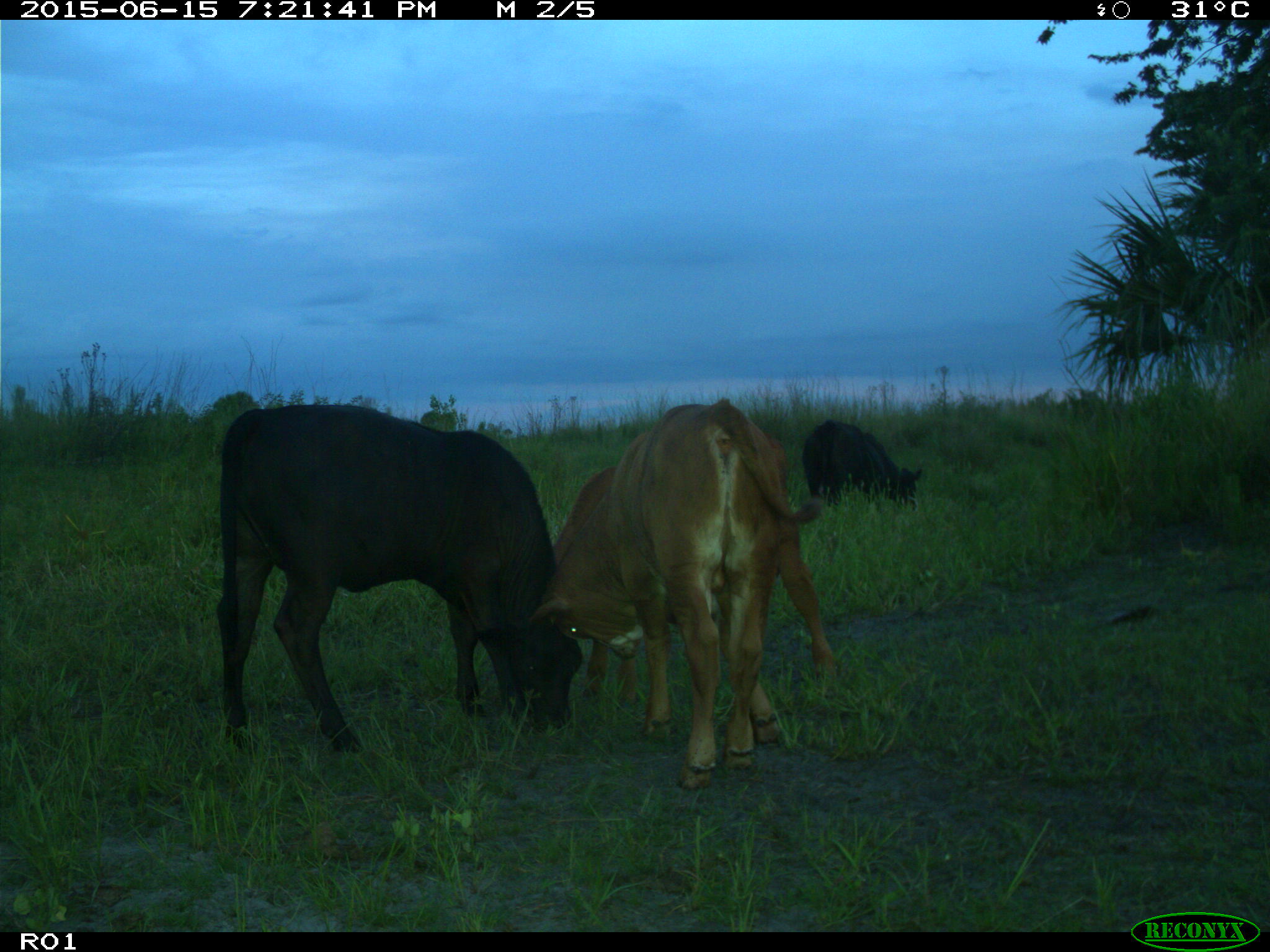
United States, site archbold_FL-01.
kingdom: Animalia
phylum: Chordata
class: Mammalia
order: Artiodactyla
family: Bovidae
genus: Bos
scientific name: Bos taurus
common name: domestic cow